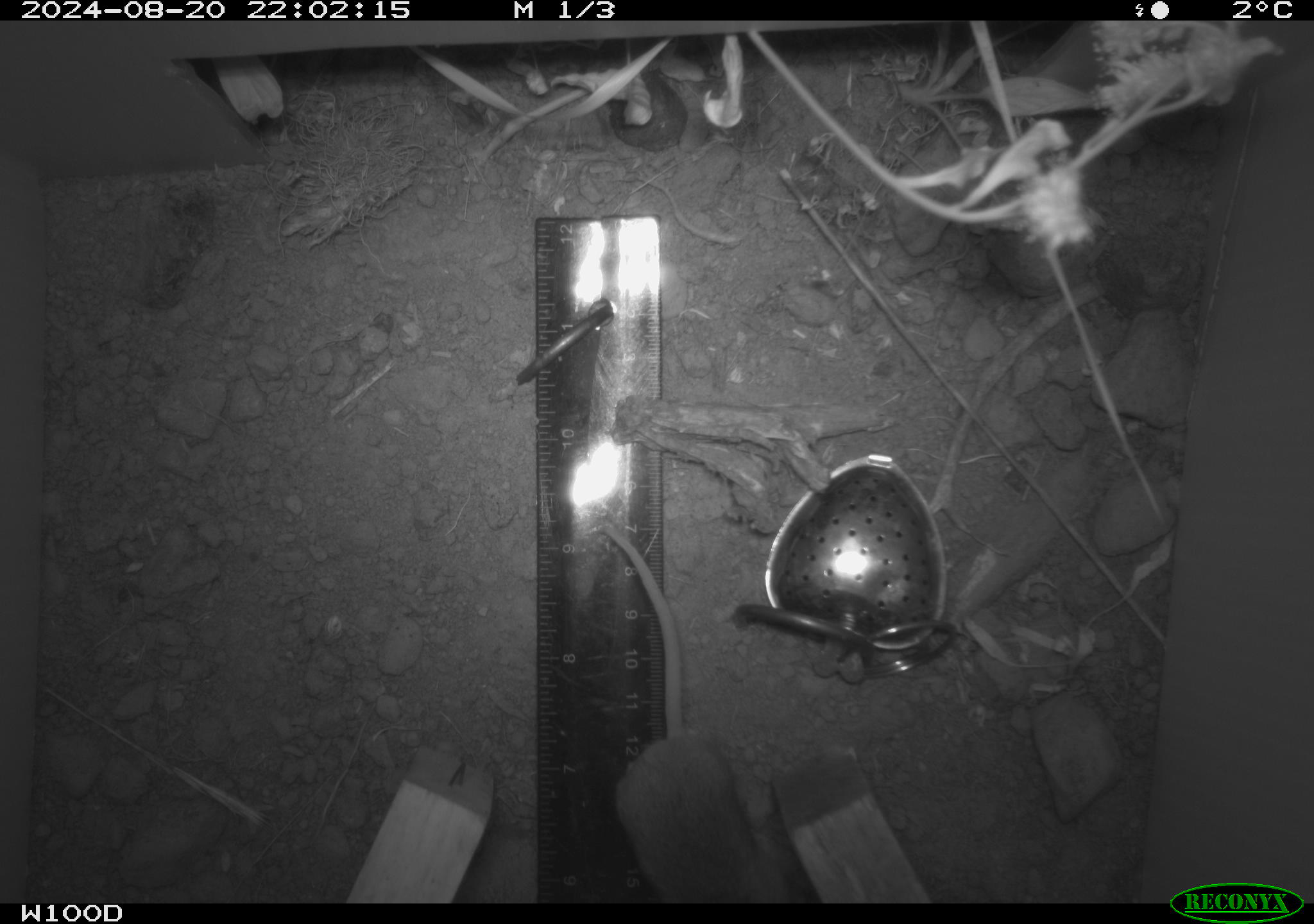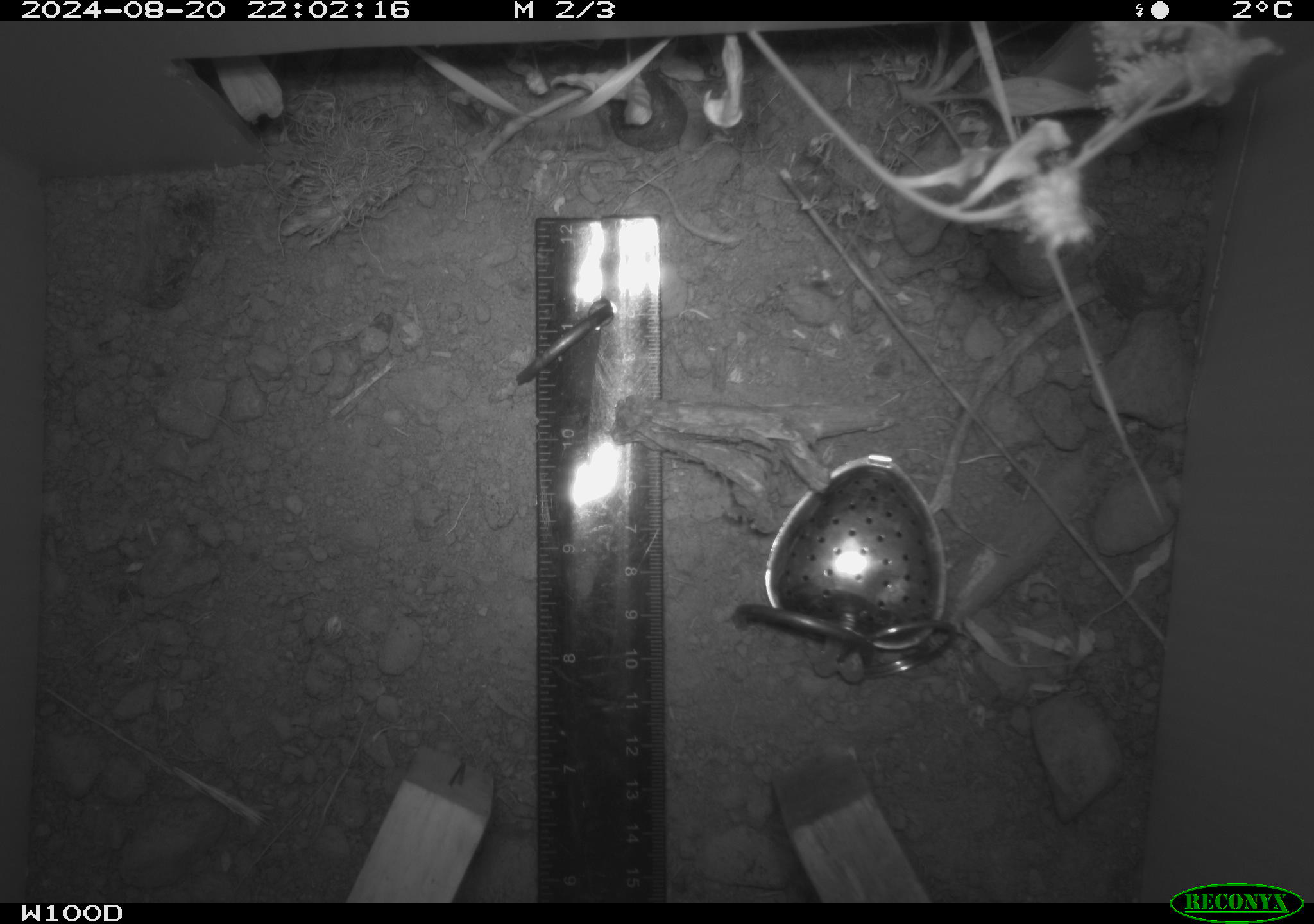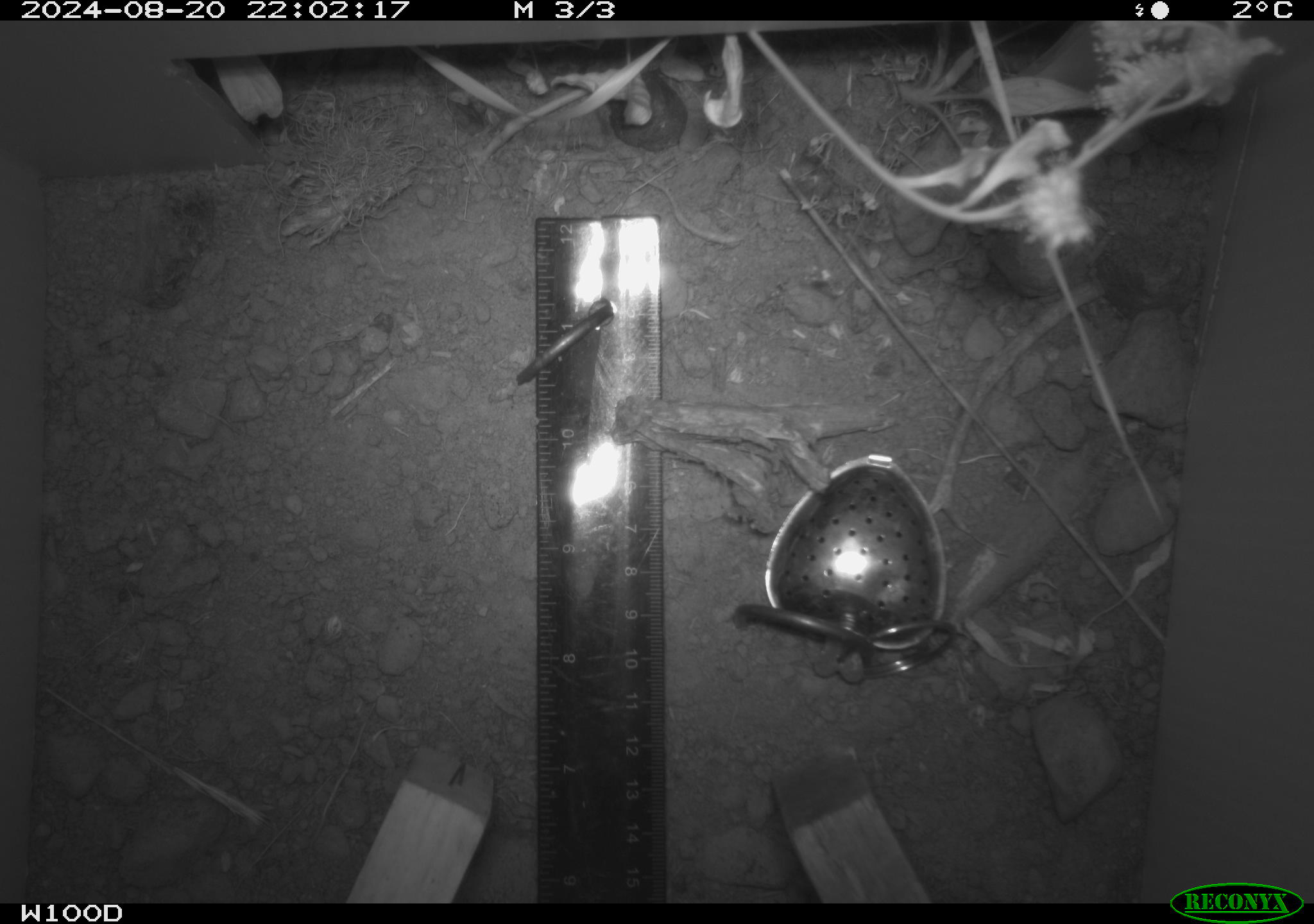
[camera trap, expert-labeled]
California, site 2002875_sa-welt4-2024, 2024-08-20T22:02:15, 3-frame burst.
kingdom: Animalia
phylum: Chordata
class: Mammalia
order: Rodentia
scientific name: Rodentia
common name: mouse species